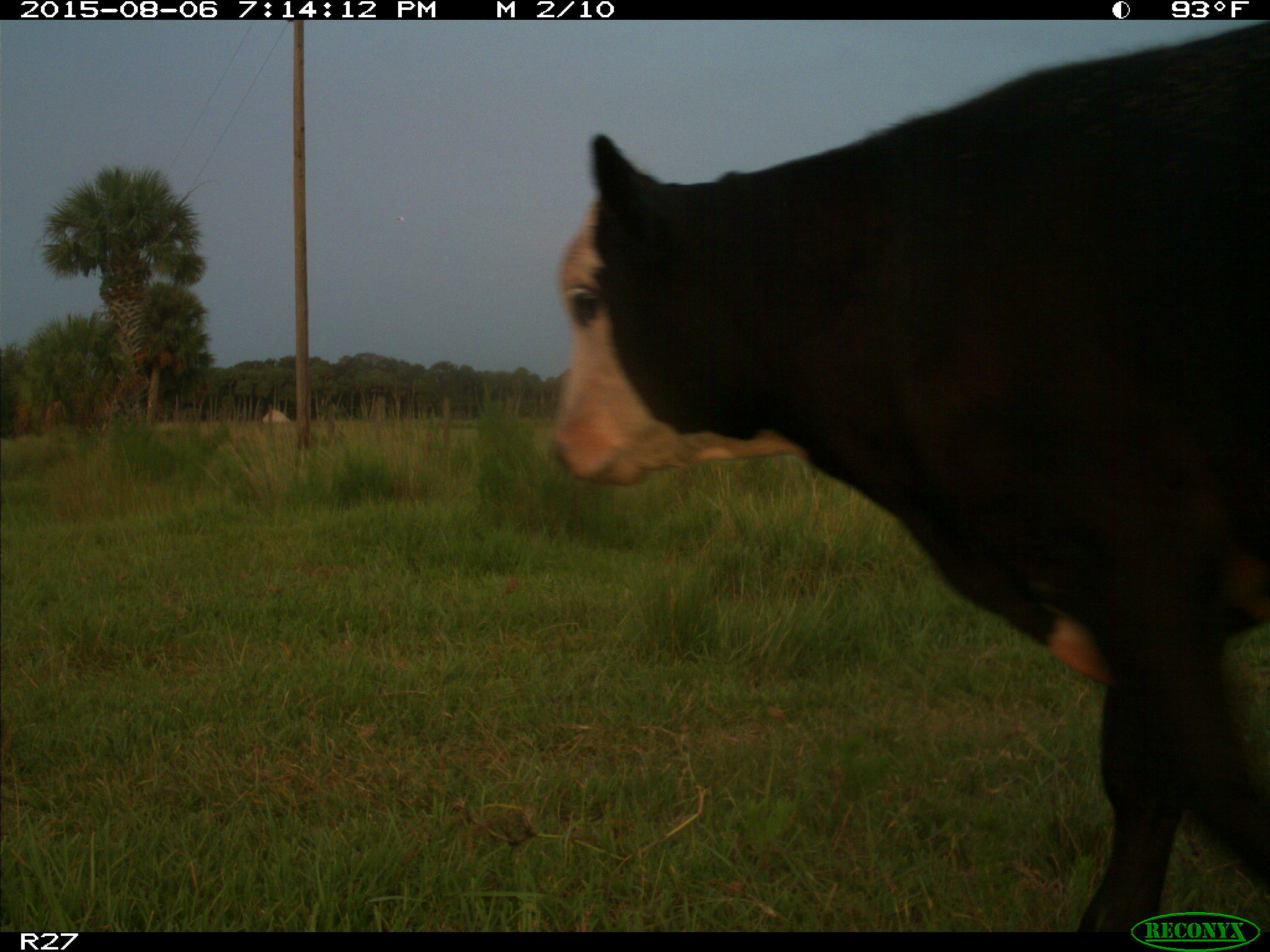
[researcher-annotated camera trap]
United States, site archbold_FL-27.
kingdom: Animalia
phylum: Chordata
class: Mammalia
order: Artiodactyla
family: Bovidae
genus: Bos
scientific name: Bos taurus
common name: domestic cow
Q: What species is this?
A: Bos taurus (domestic cow).